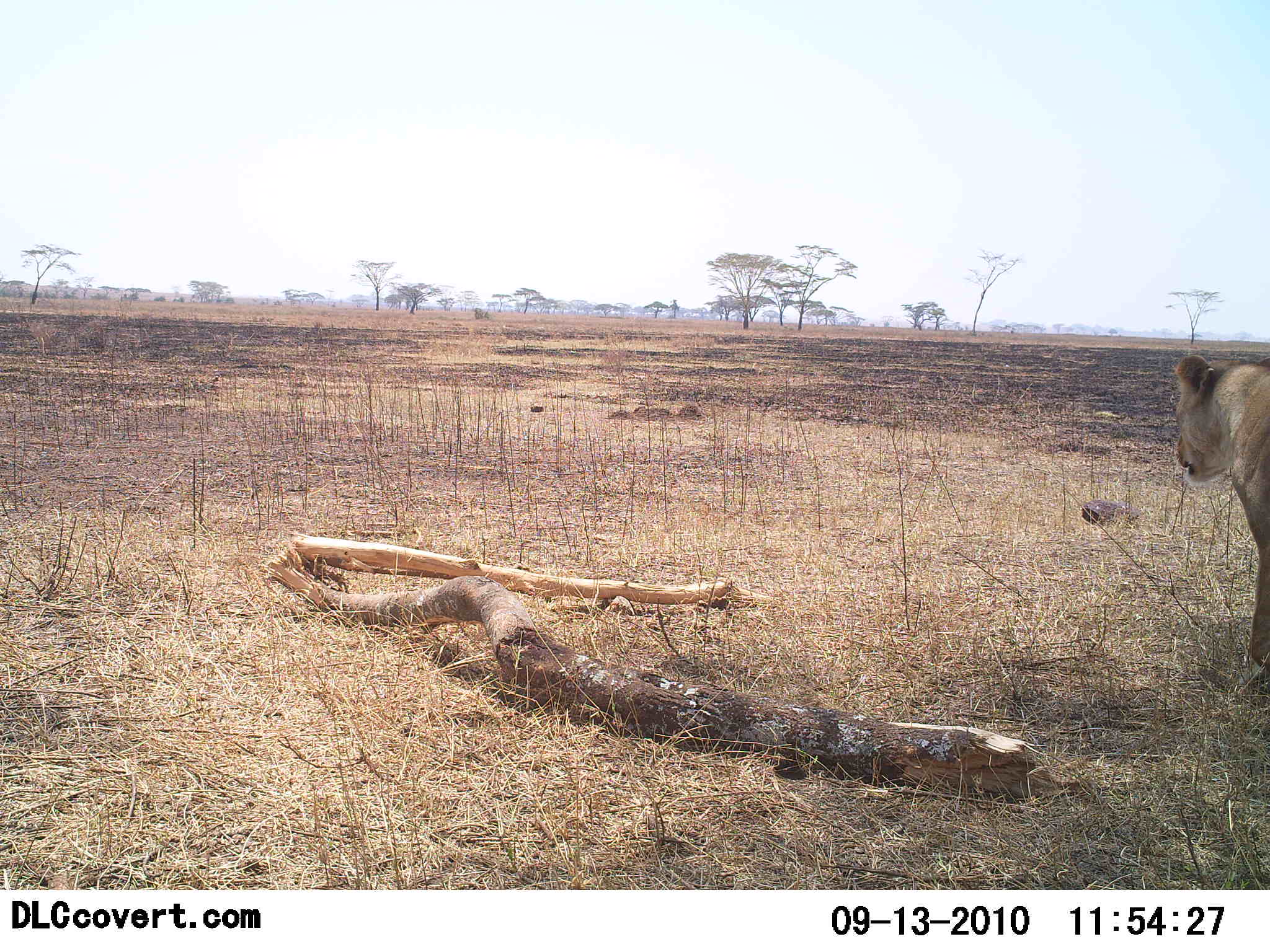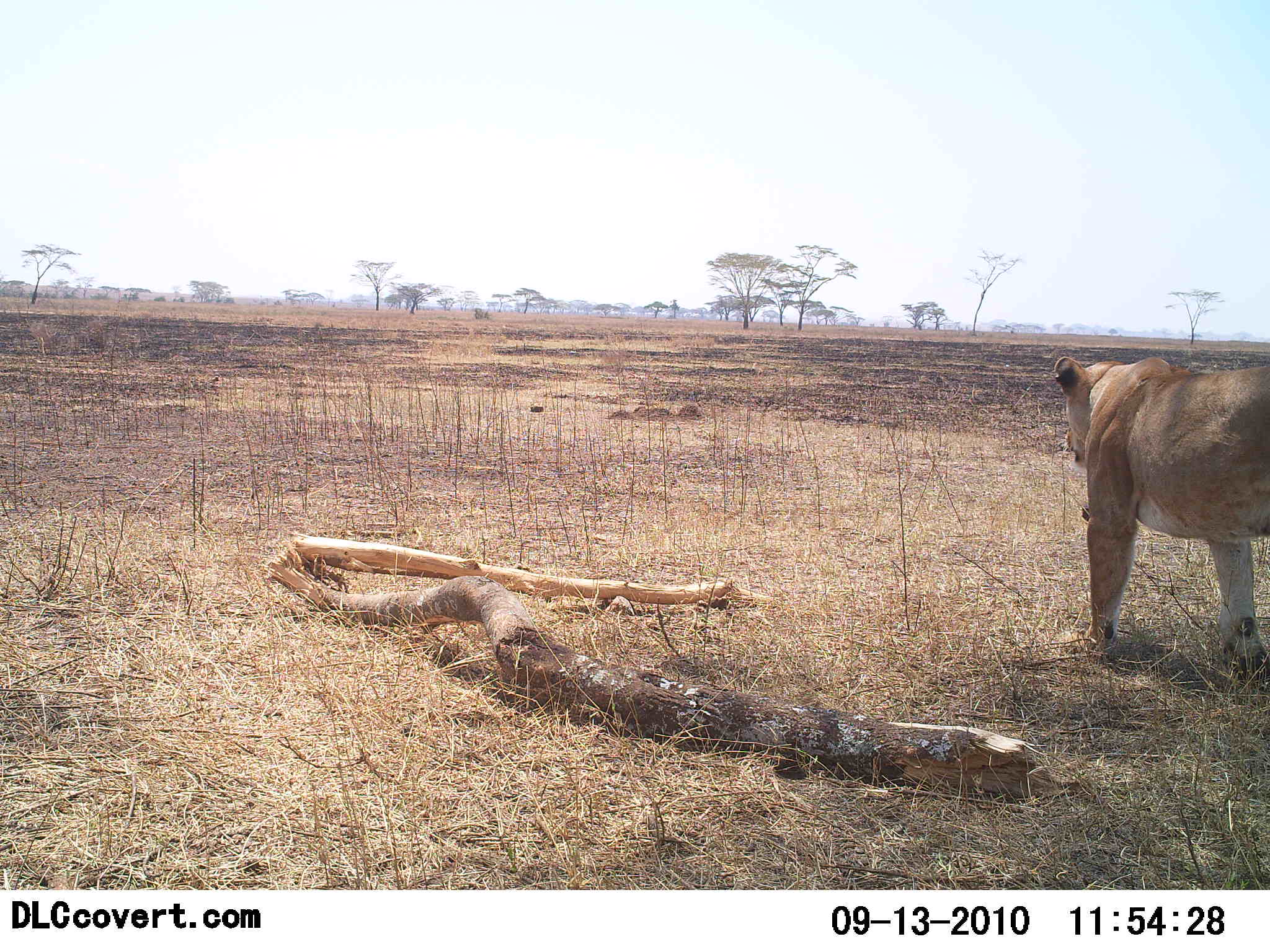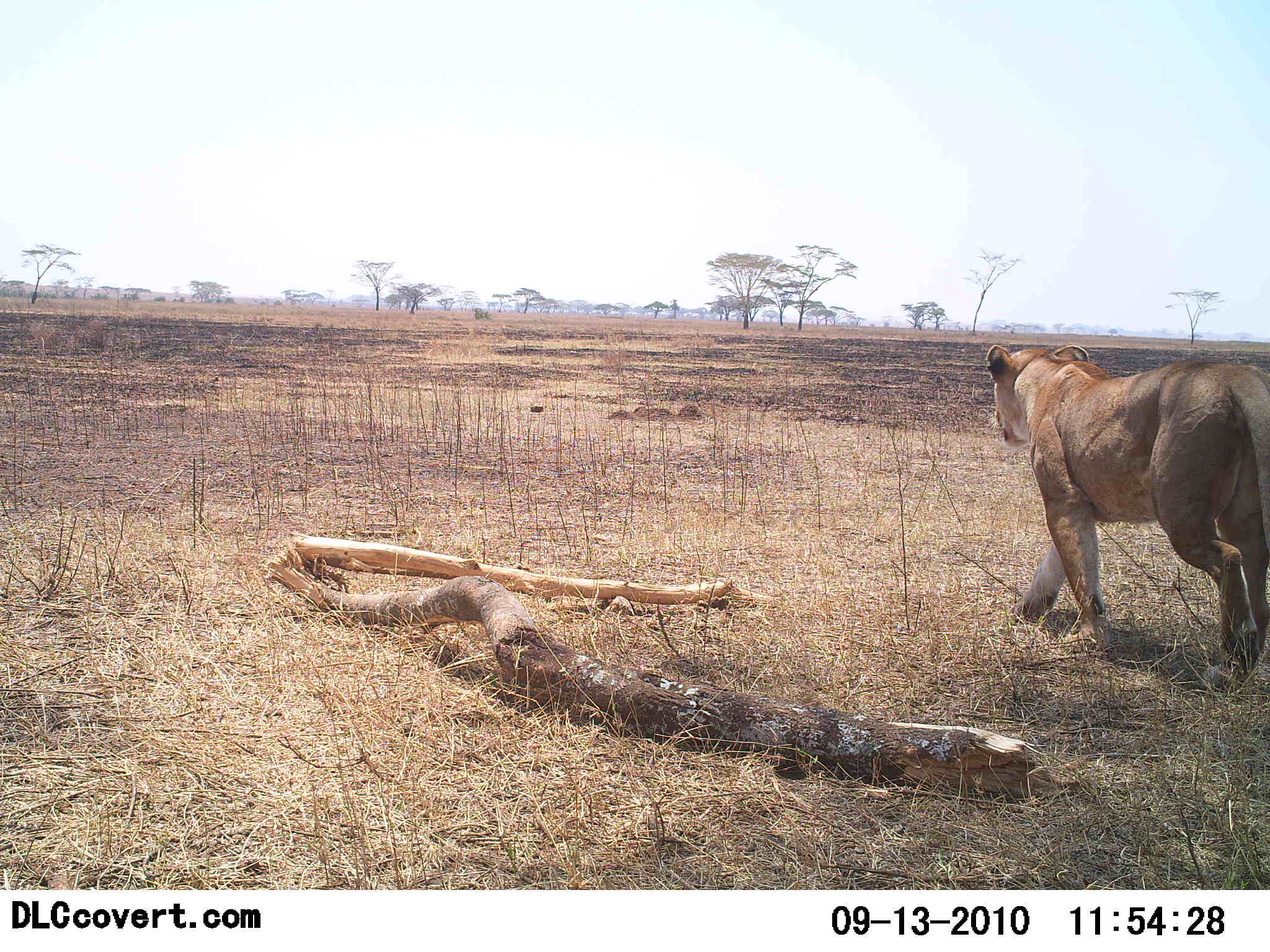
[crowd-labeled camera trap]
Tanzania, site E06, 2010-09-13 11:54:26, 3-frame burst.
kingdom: Animalia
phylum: Chordata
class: Mammalia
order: Carnivora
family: Felidae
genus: Panthera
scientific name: Panthera leo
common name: lion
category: lionfemale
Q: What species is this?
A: Lionfemale (lion) (Panthera leo).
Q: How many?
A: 1.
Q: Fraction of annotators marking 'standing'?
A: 9%.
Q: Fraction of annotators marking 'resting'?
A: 0%.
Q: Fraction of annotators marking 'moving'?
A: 91%.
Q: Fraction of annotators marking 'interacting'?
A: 0%.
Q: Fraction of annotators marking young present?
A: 0%.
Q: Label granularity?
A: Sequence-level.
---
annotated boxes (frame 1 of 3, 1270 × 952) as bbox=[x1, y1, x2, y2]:
animal: bbox=[1172, 354, 1270, 692]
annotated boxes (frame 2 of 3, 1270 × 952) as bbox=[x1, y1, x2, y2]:
animal: bbox=[1055, 354, 1270, 684]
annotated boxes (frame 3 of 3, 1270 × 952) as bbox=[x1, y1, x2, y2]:
animal: bbox=[985, 345, 1270, 690]